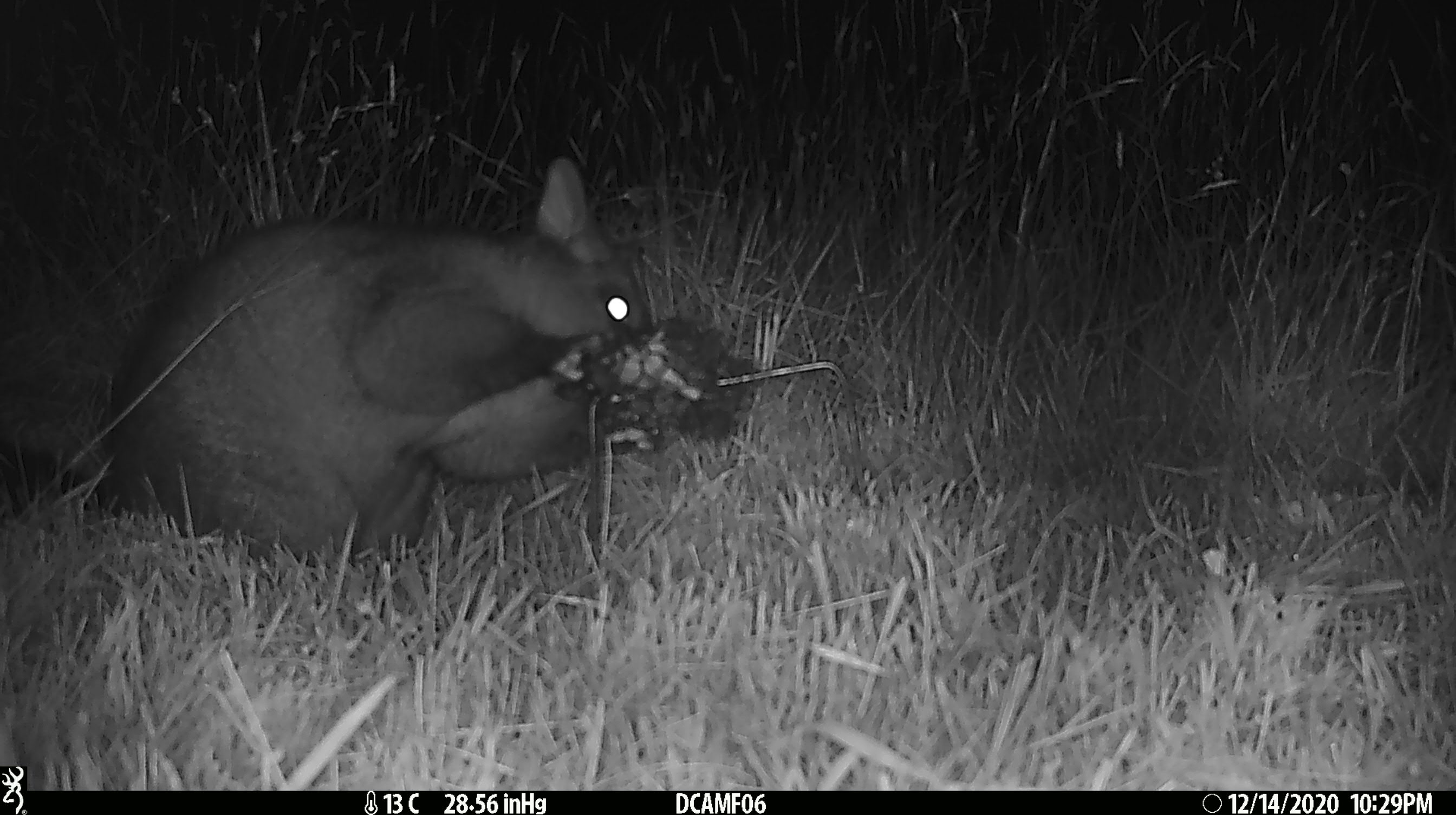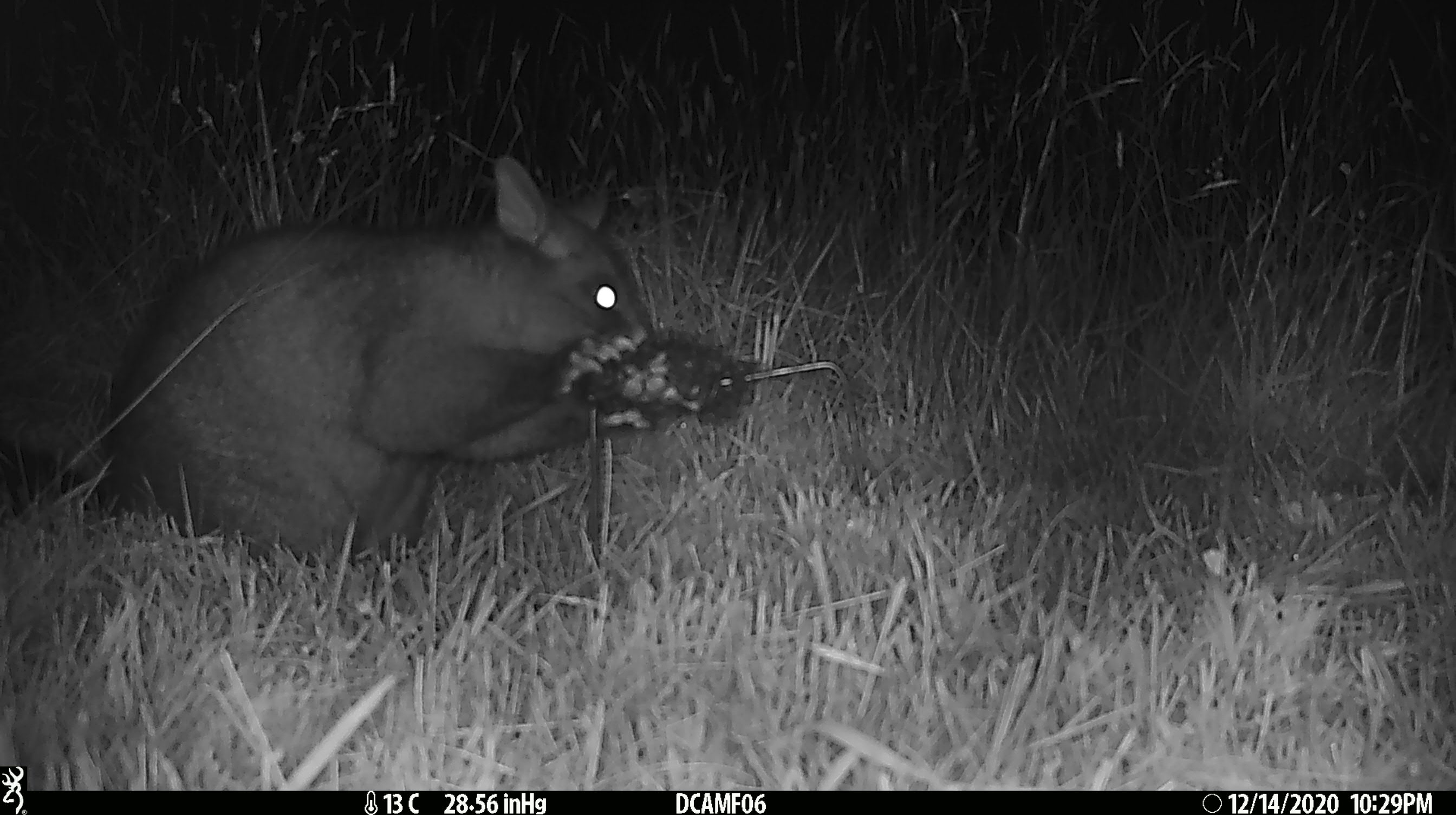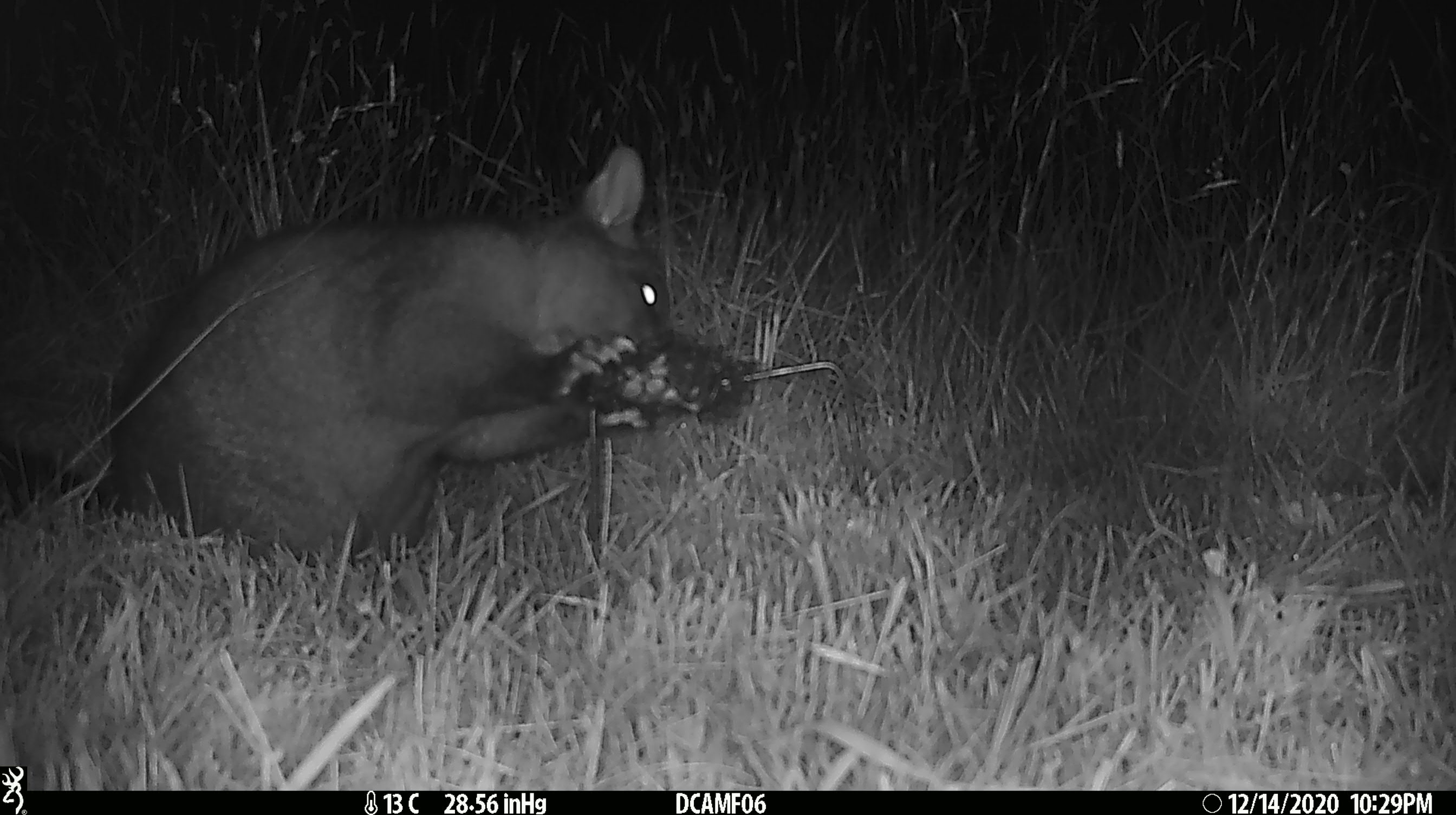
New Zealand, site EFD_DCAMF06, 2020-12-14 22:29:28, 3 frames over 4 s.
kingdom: Animalia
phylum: Chordata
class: Mammalia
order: Diprotodontia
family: Phalangeridae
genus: Trichosurus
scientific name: Trichosurus vulpecula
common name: common brushtail possum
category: possum